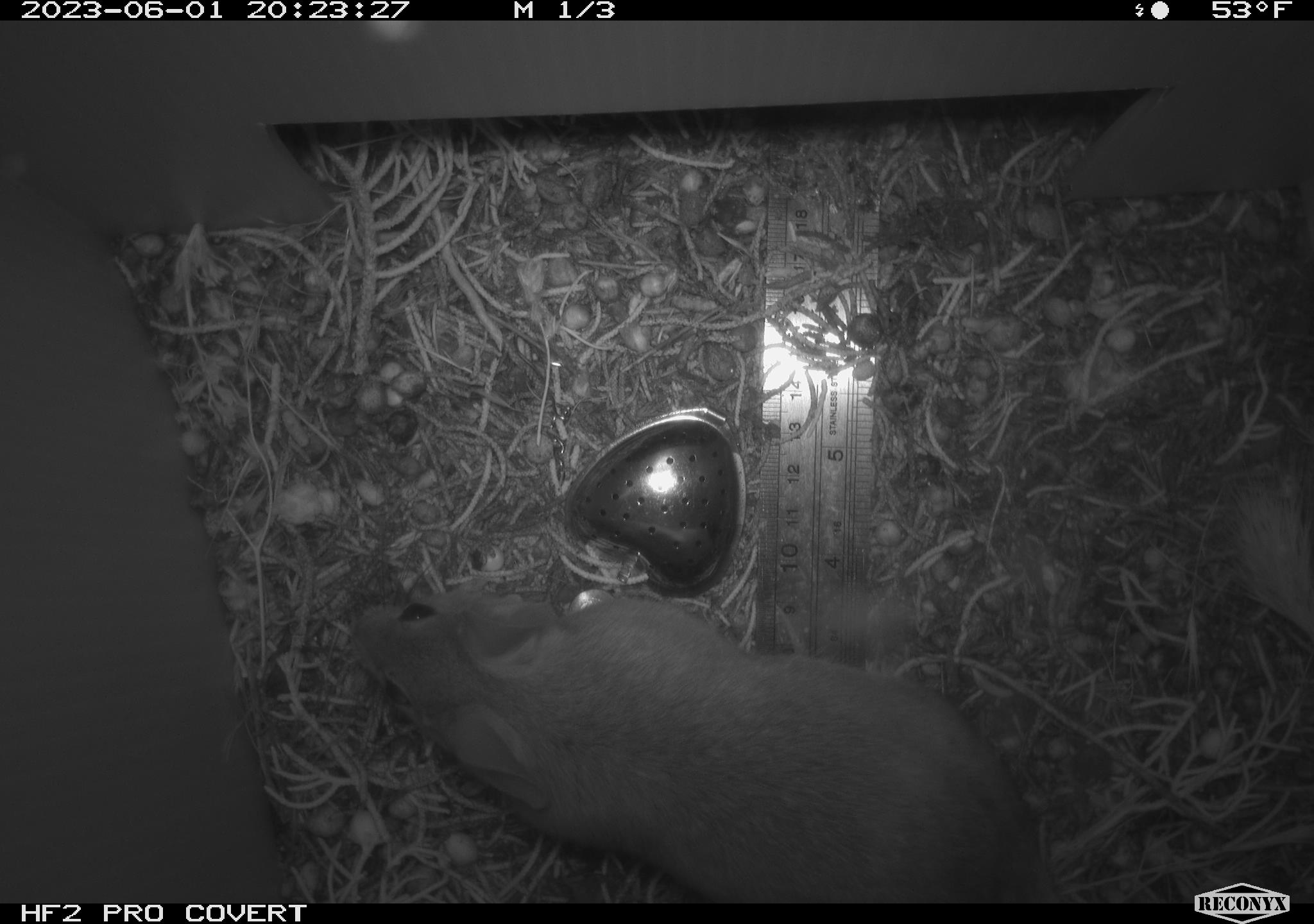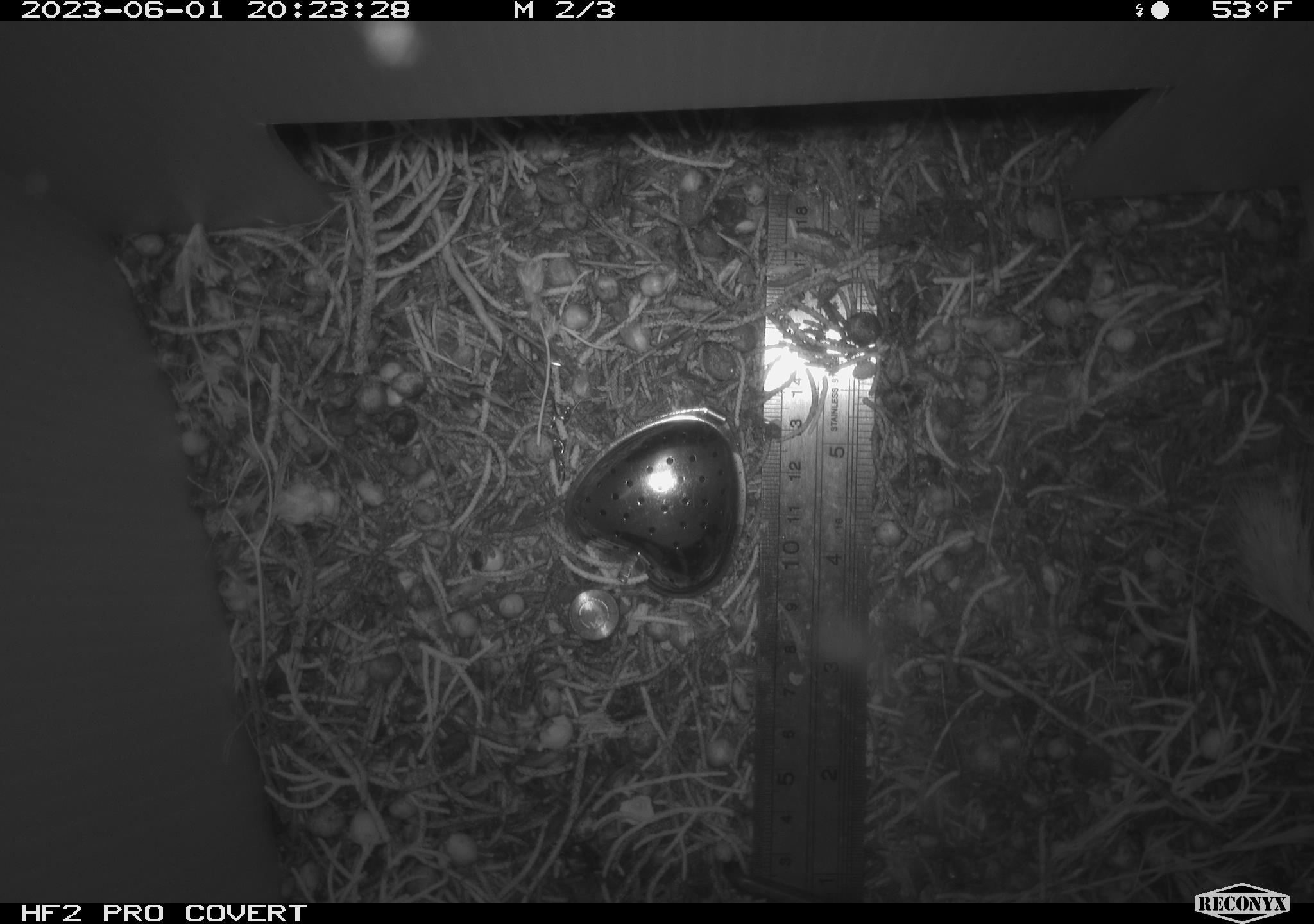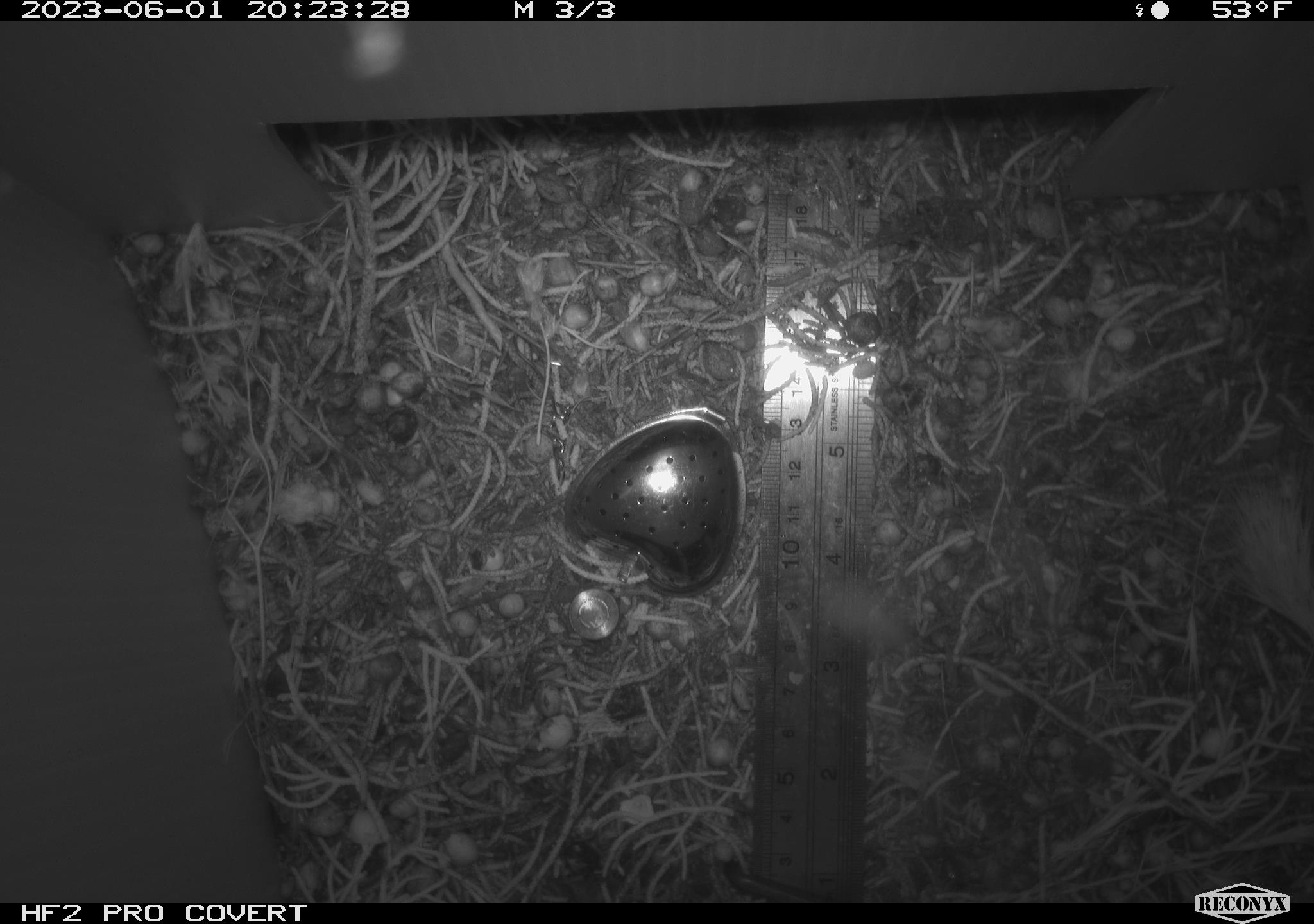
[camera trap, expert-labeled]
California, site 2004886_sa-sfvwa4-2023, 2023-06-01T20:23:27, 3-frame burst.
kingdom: Animalia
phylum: Chordata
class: Mammalia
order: Rodentia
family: Cricetidae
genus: Neotoma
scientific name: Neotoma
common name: pack rat or woodrat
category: neotoma species